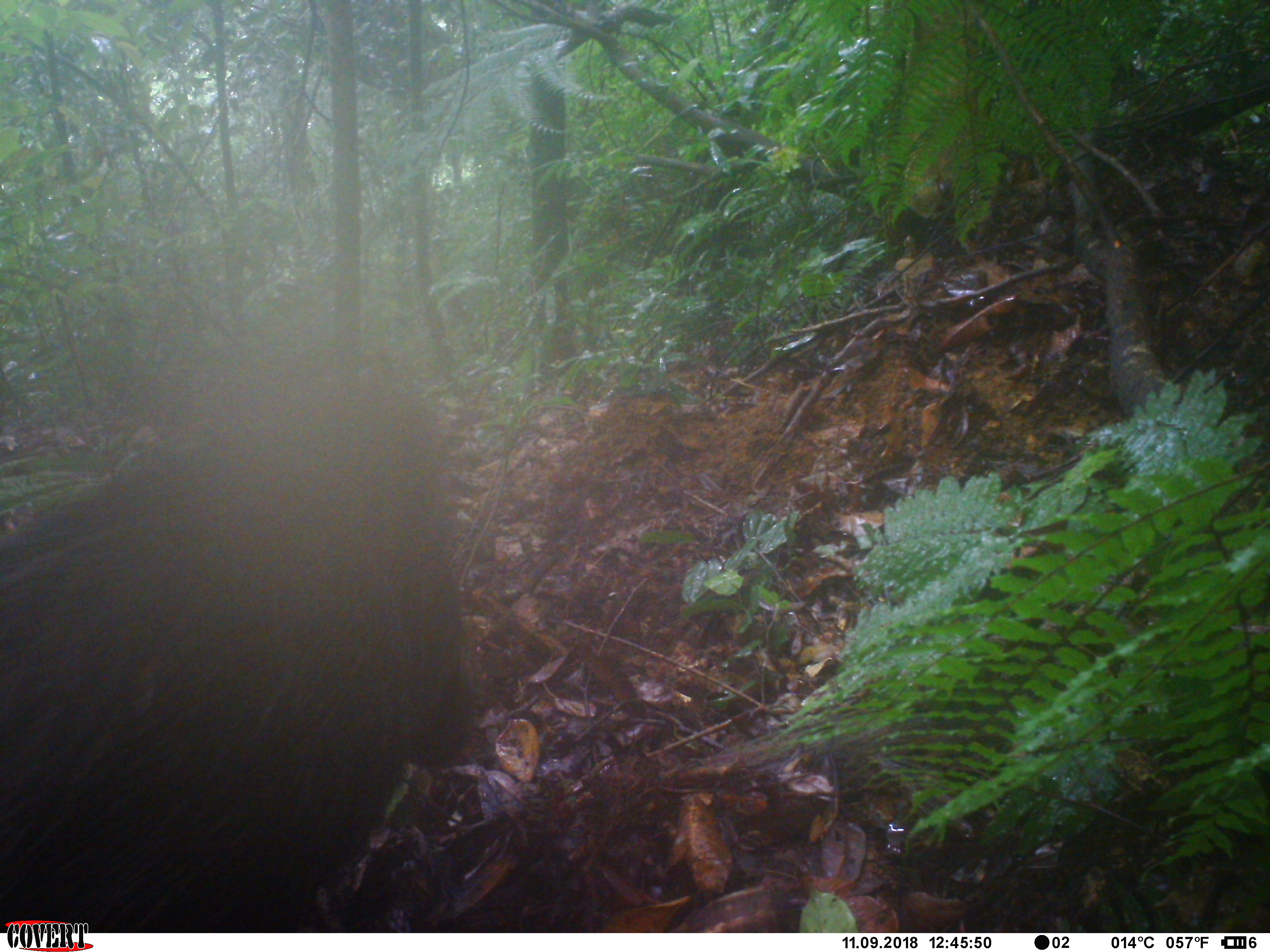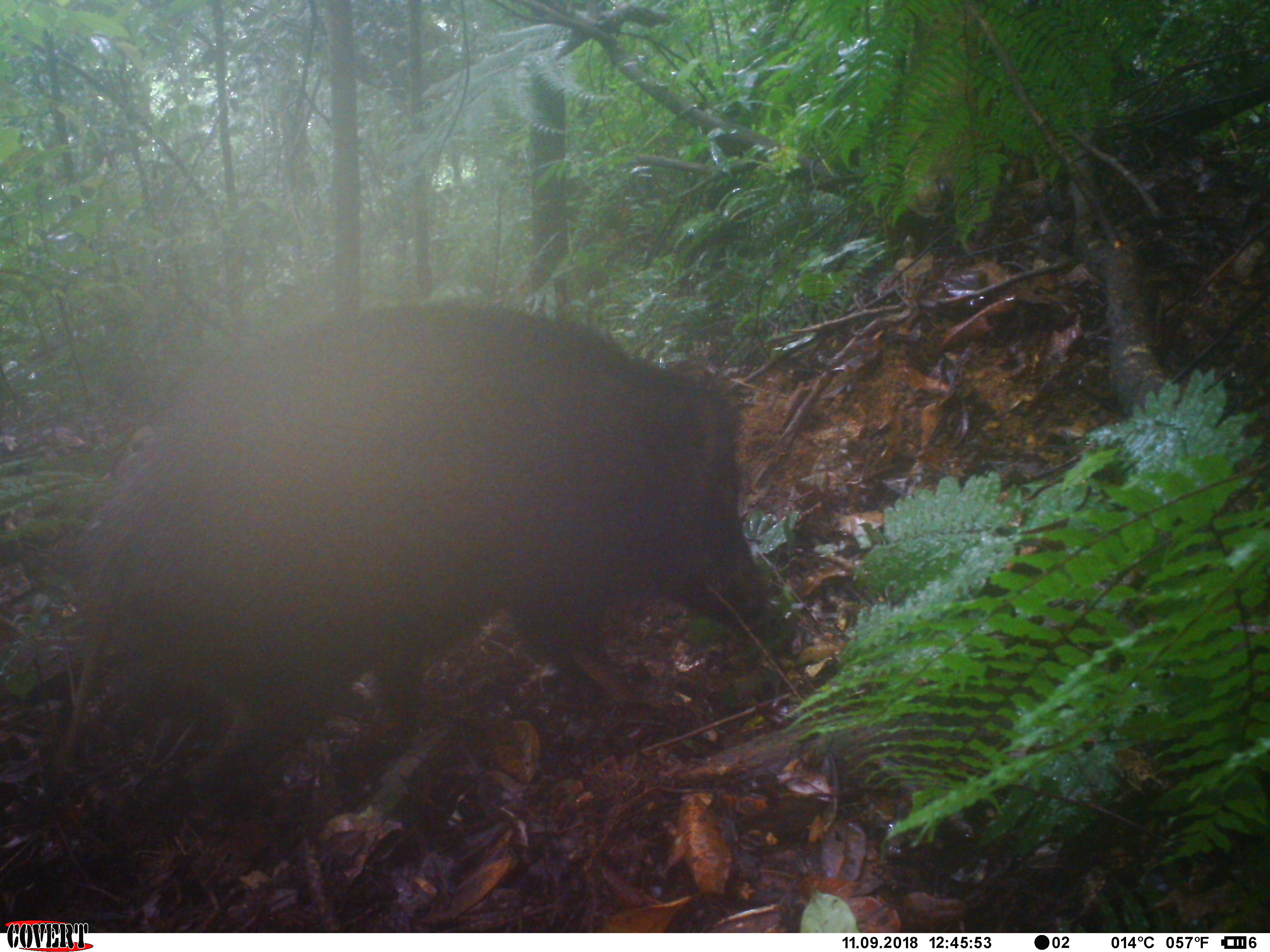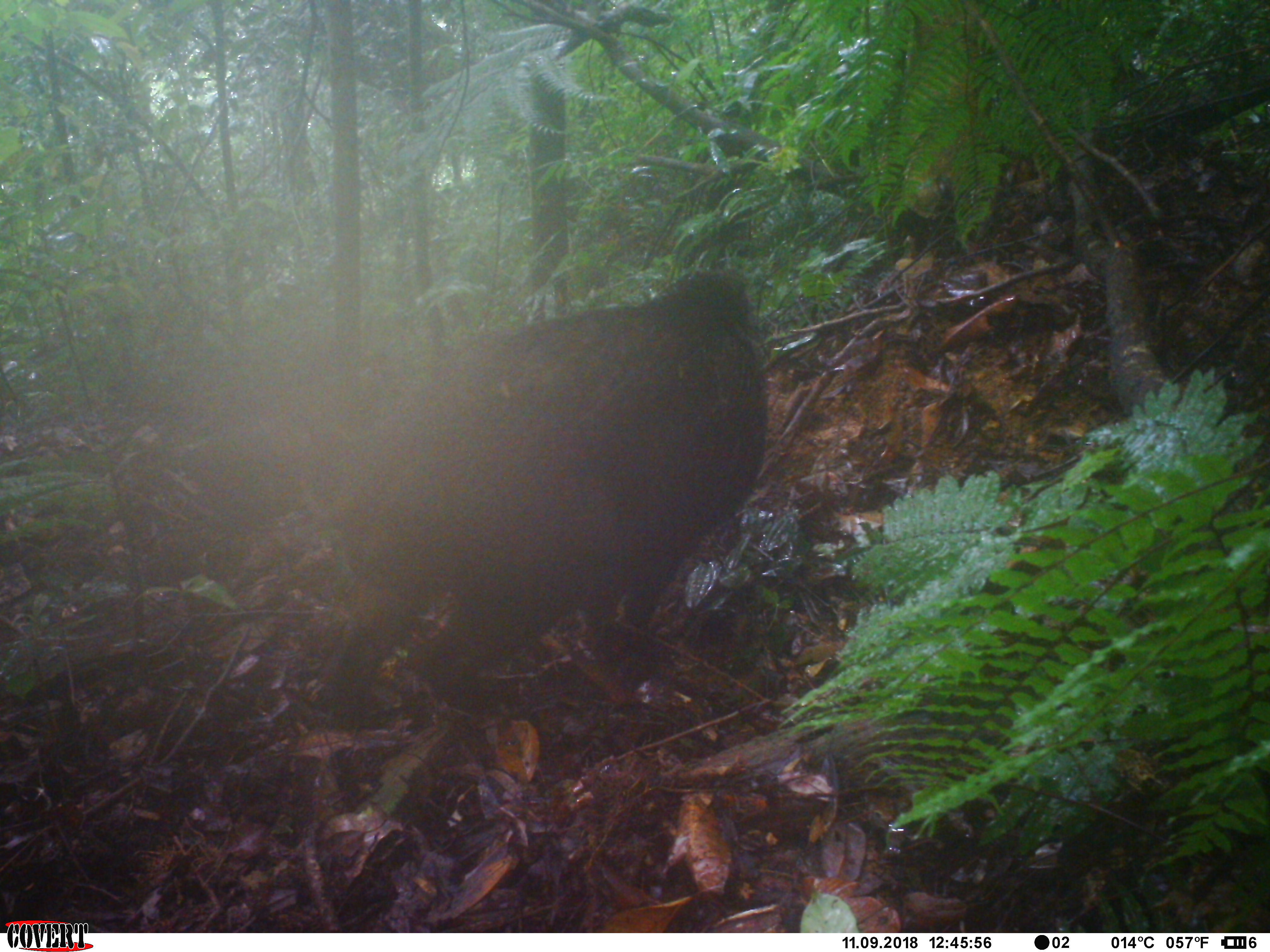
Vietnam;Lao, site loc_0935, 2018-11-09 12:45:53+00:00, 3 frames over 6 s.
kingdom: Animalia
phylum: Chordata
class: Mammalia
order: Artiodactyla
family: Suidae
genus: Sus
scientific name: Sus scrofa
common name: eurasian wild pig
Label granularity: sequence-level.